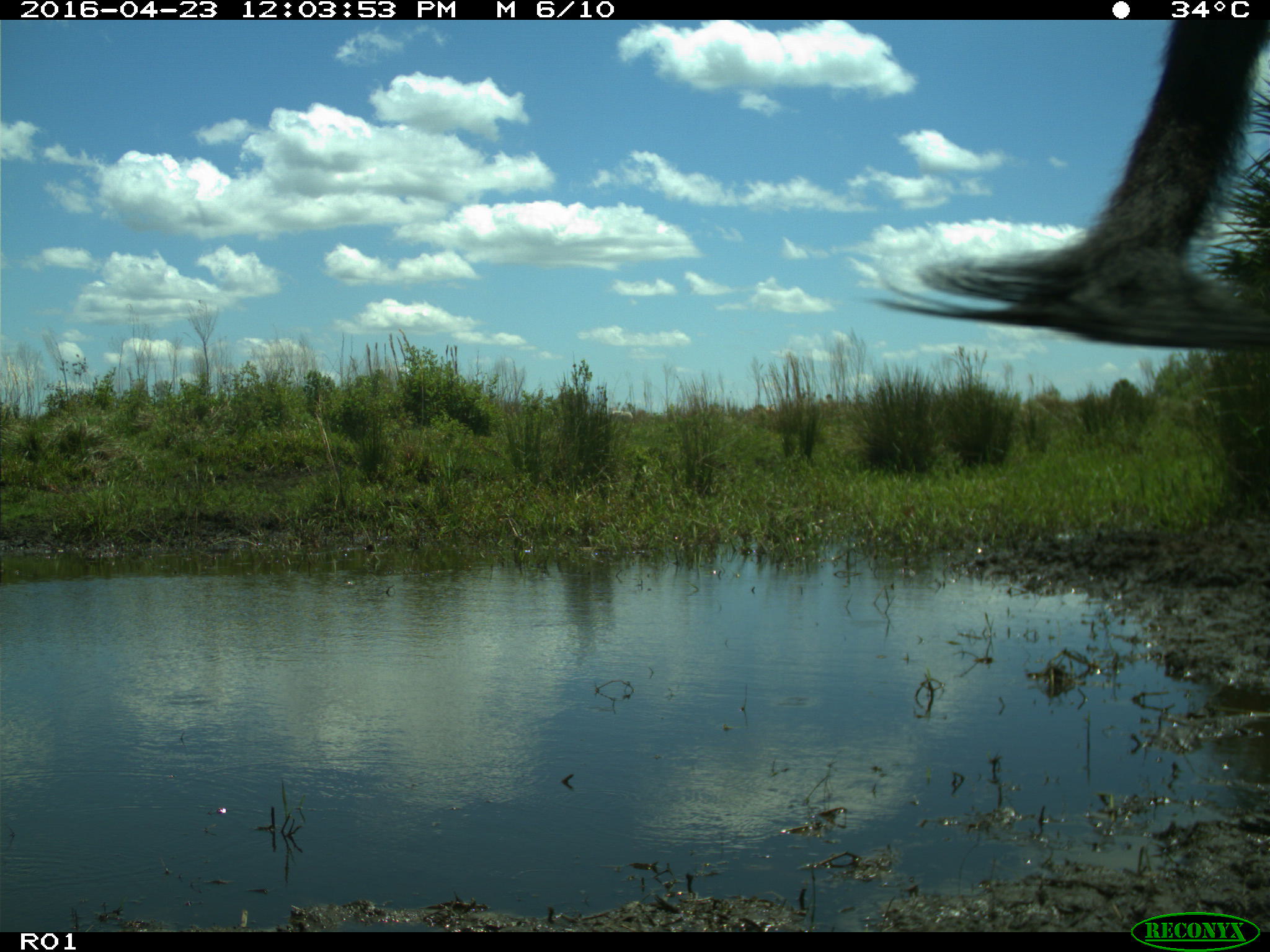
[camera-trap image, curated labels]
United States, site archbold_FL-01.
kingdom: Animalia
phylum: Chordata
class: Mammalia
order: Artiodactyla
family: Bovidae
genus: Bos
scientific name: Bos taurus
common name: domestic cow